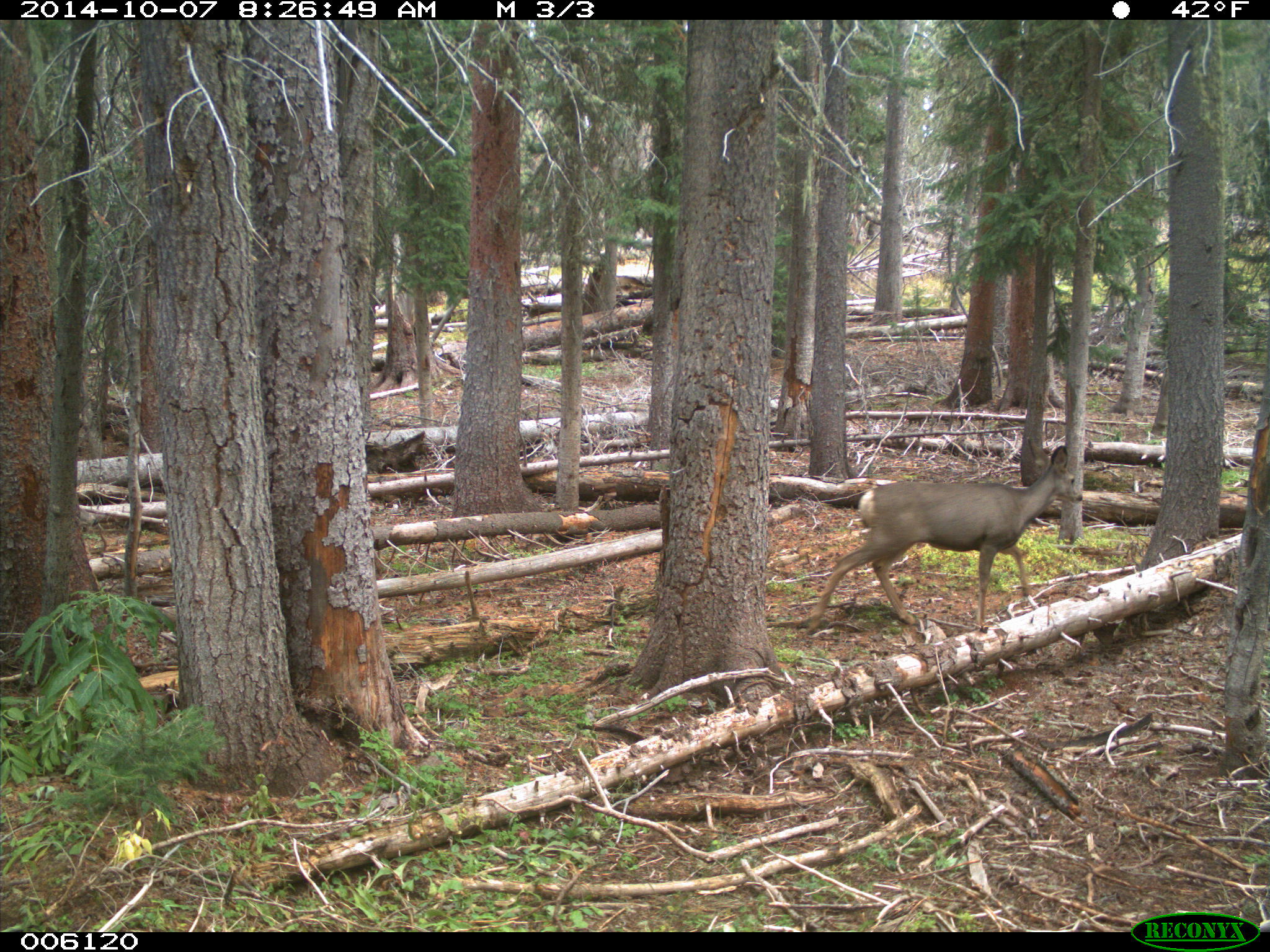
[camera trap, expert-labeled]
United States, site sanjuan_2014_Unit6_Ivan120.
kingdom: Animalia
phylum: Chordata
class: Mammalia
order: Artiodactyla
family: Cervidae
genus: Odocoileus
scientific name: Odocoileus hemionus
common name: mule deer